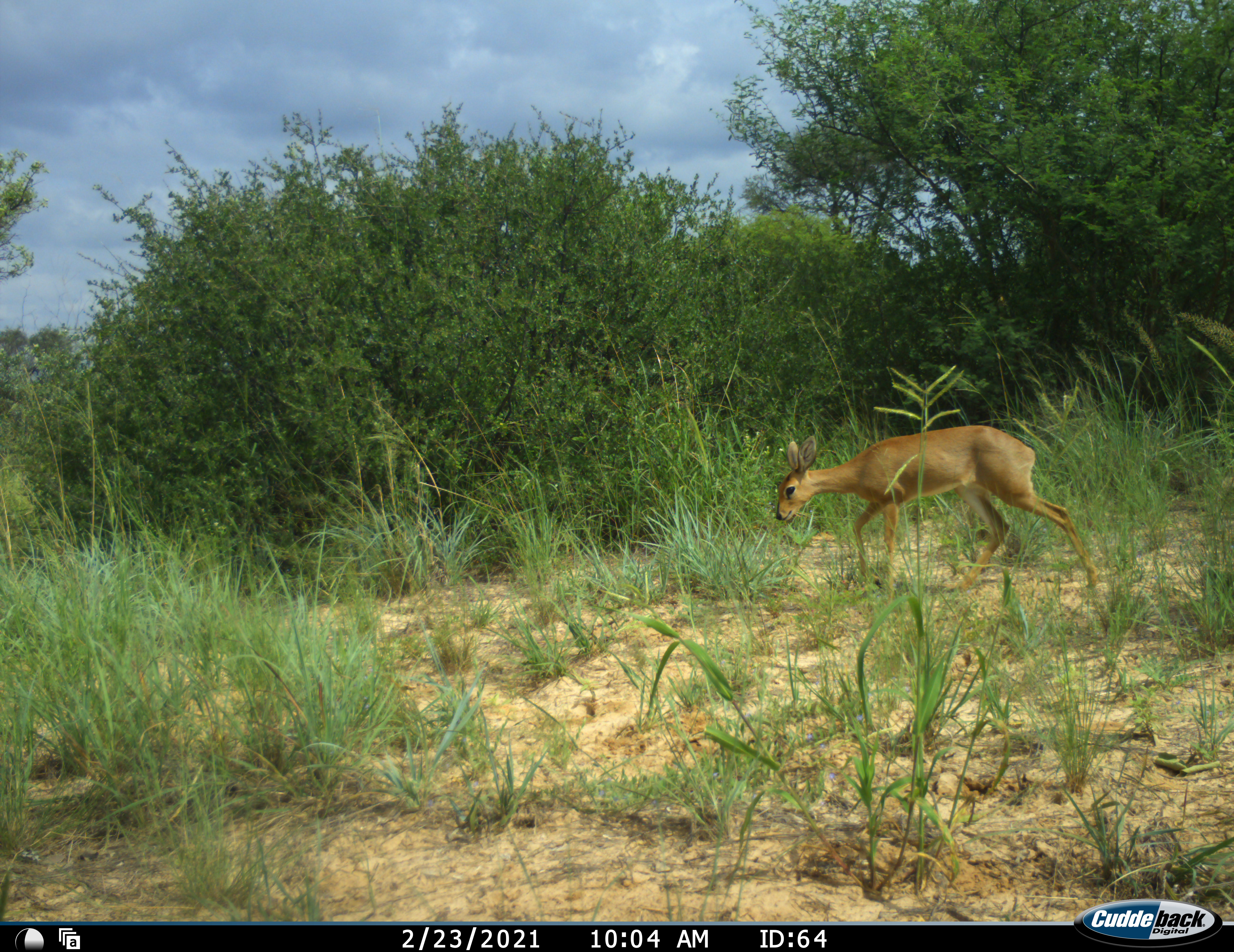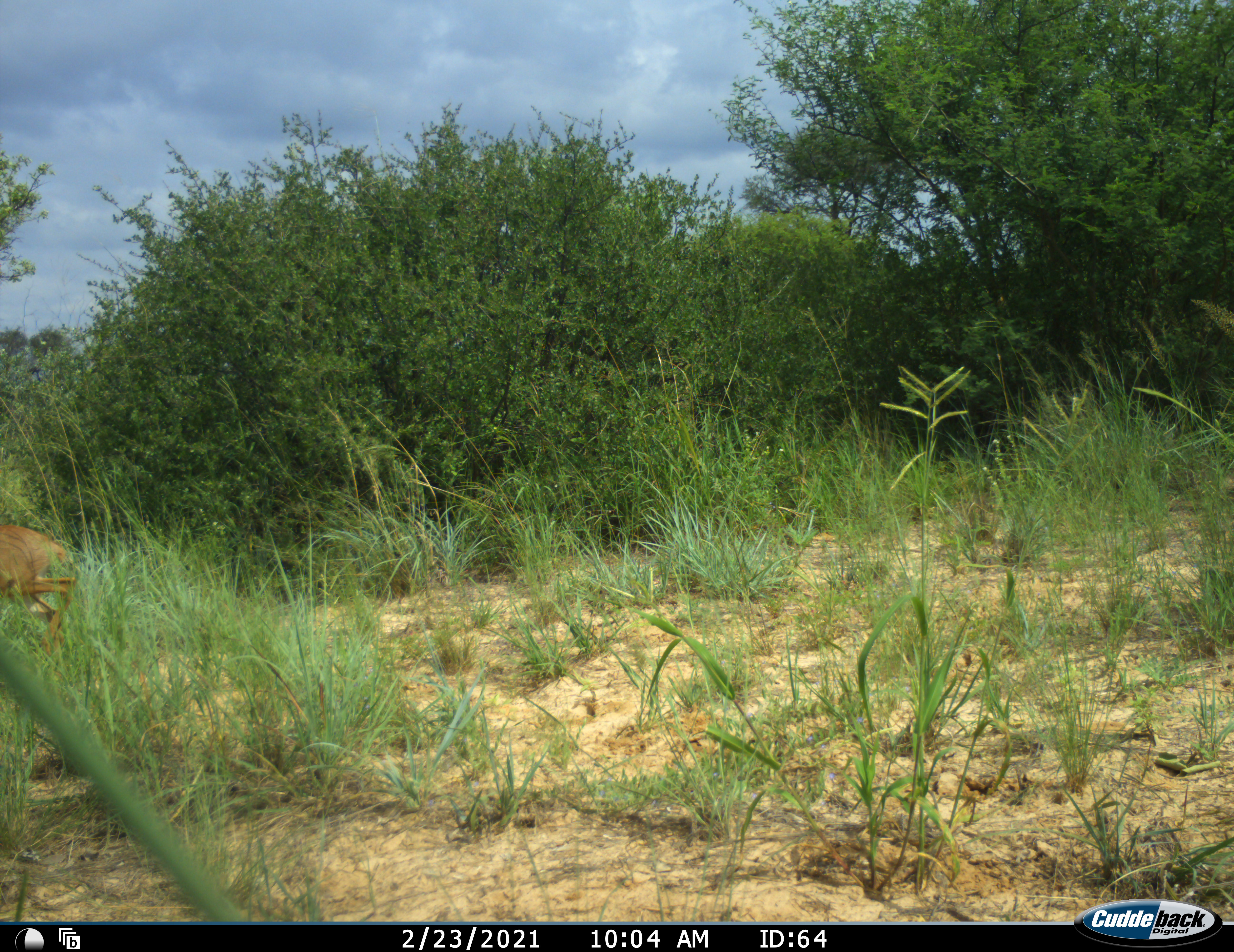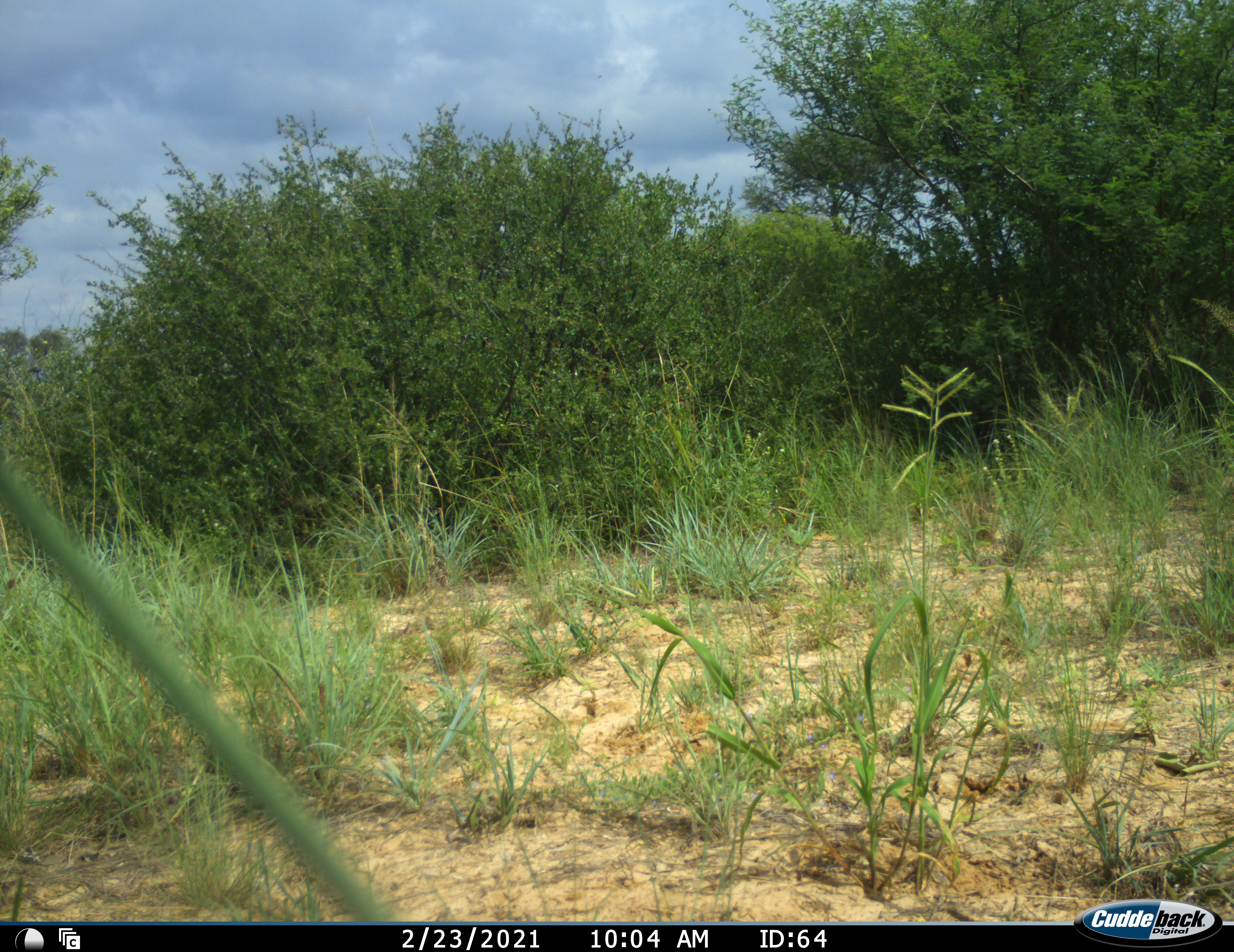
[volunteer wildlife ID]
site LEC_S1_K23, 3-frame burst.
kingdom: Animalia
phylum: Chordata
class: Mammalia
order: Artiodactyla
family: Bovidae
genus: Raphicerus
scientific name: Raphicerus campestris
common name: steenbok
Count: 1.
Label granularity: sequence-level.